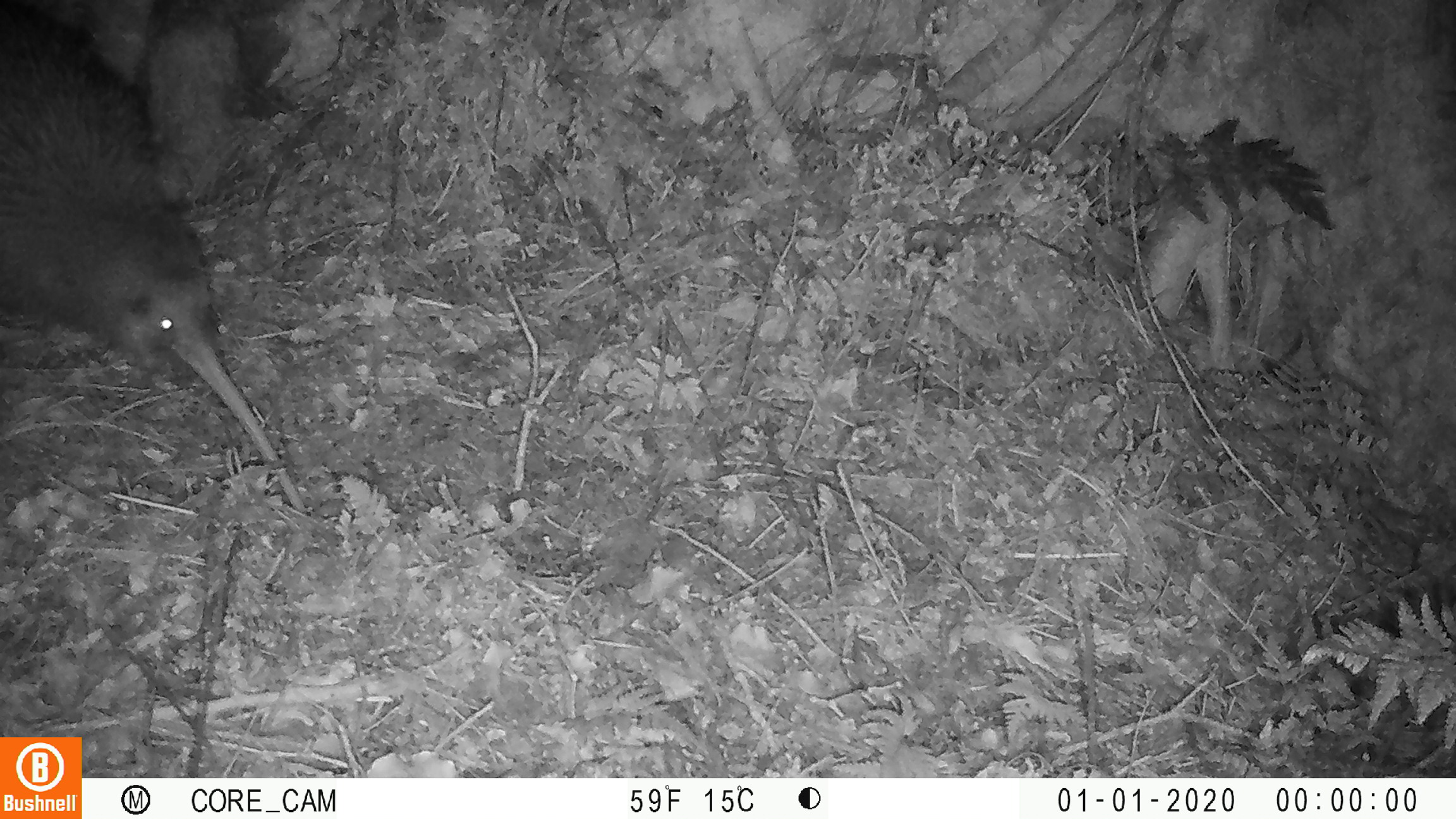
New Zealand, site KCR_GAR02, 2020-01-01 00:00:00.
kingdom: Animalia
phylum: Chordata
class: Aves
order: Apterygiformes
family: Apterygidae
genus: Apteryx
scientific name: Apteryx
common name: kiwi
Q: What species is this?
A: Kiwi (Apteryx).